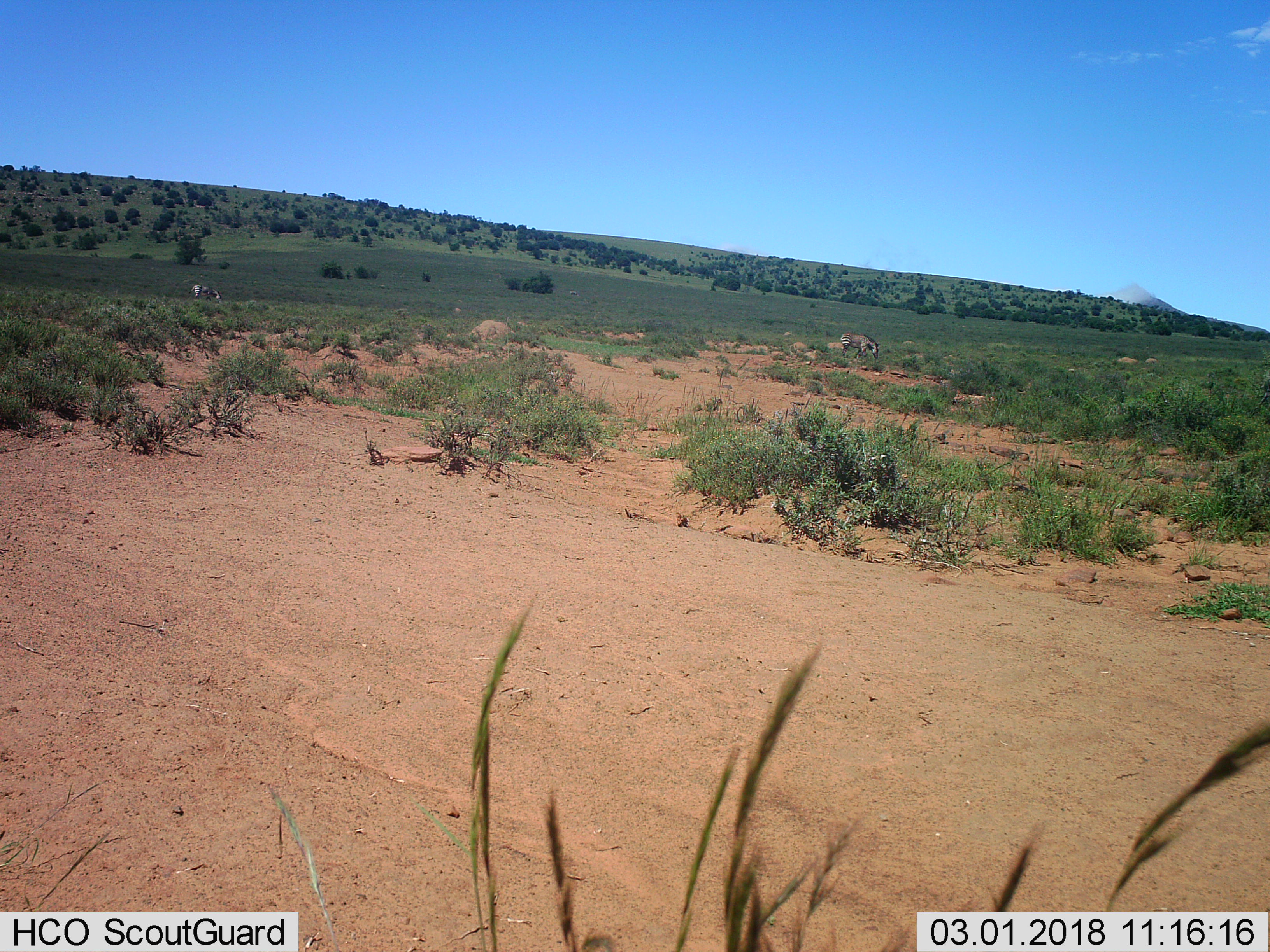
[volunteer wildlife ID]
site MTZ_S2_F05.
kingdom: Animalia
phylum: Chordata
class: Mammalia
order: Perissodactyla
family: Equidae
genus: Equus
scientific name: Equus zebra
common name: mountain zebra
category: zebramountain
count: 2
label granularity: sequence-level